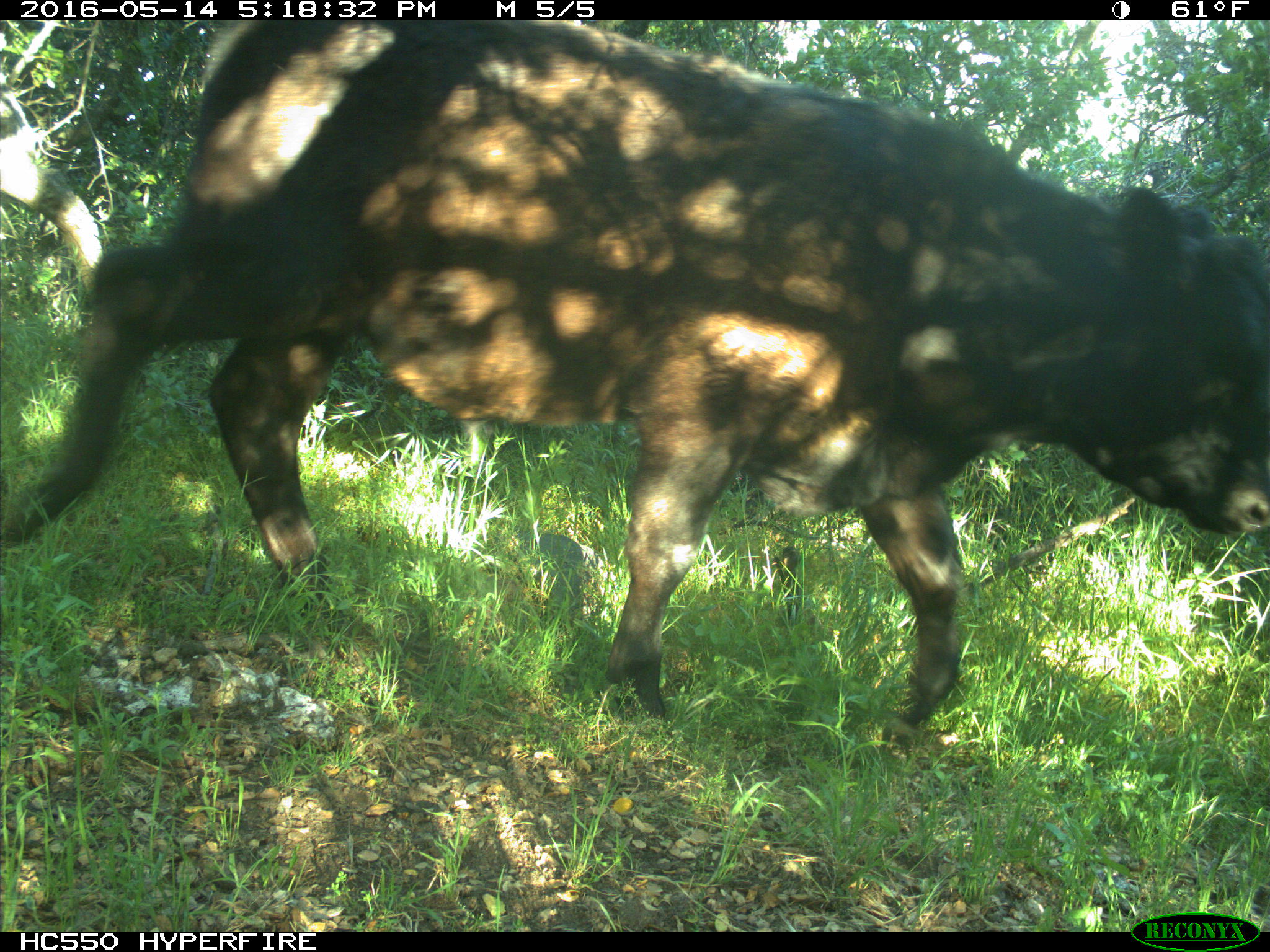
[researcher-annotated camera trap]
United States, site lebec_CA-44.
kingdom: Animalia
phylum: Chordata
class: Mammalia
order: Artiodactyla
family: Bovidae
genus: Bos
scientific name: Bos taurus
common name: domestic cow